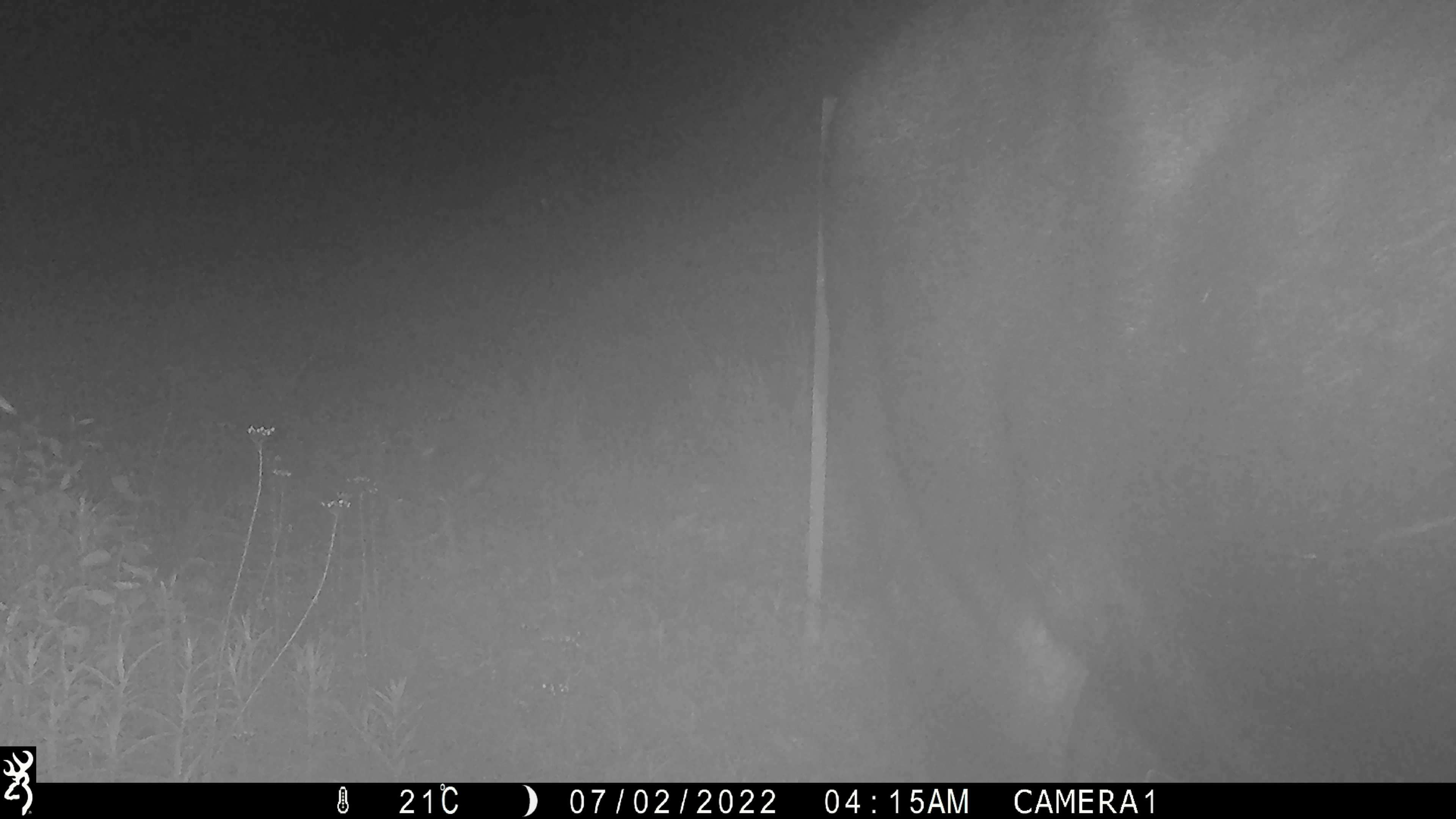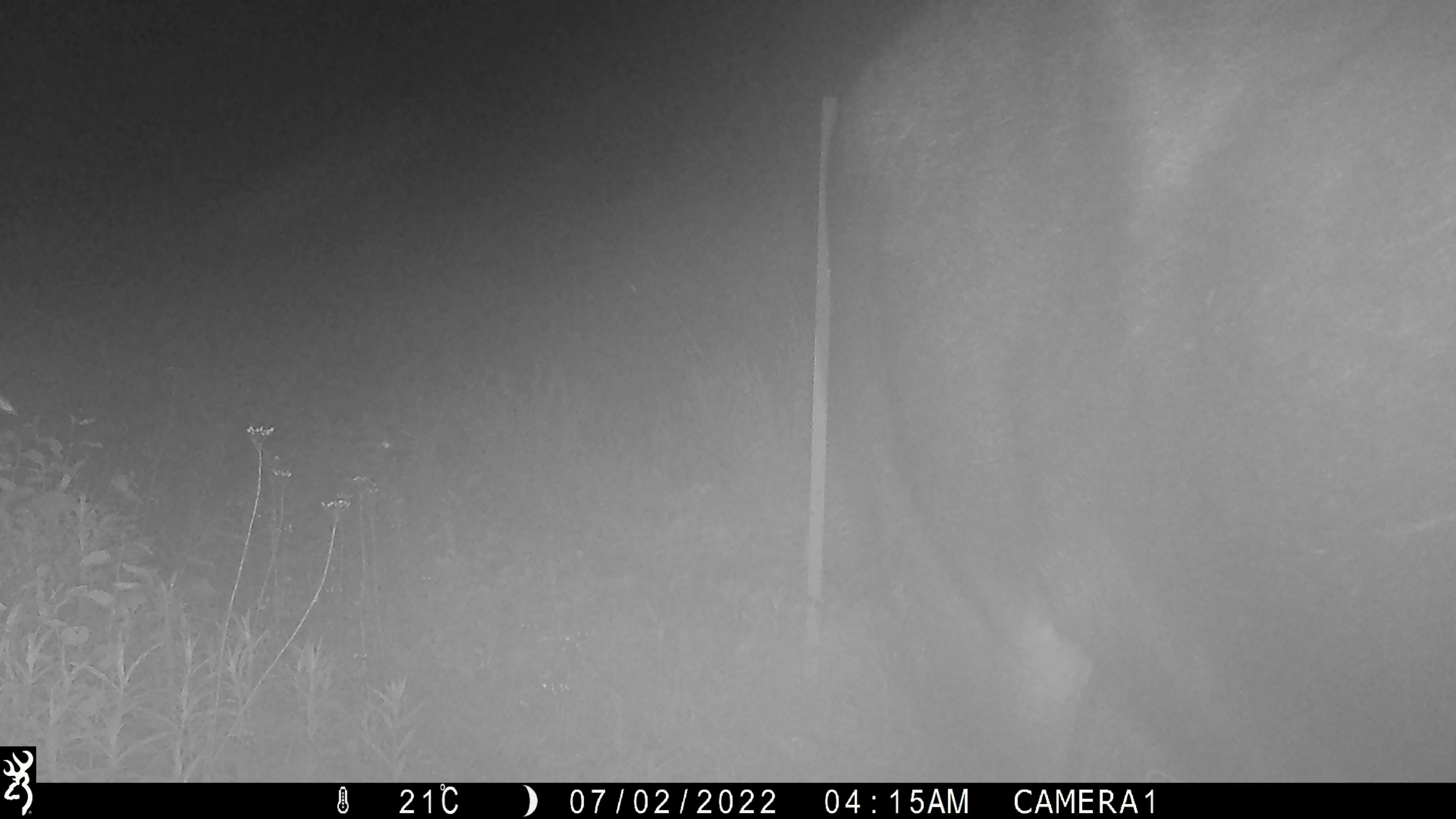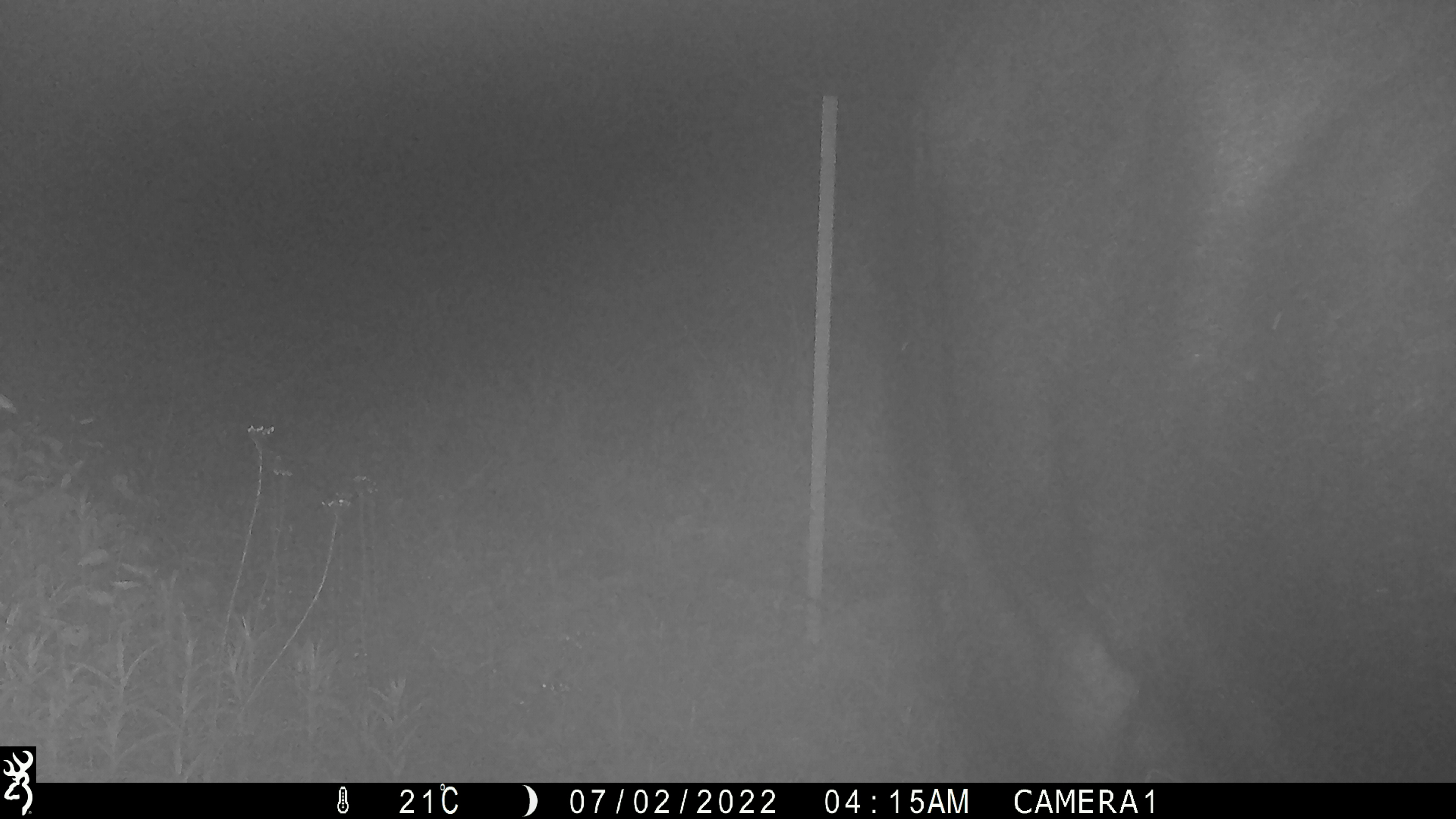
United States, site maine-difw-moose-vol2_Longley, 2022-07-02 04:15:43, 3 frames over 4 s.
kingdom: Animalia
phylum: Chordata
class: Mammalia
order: Artiodactyla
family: Cervidae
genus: Alces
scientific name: Alces alces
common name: moose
Moose (Alces alces).